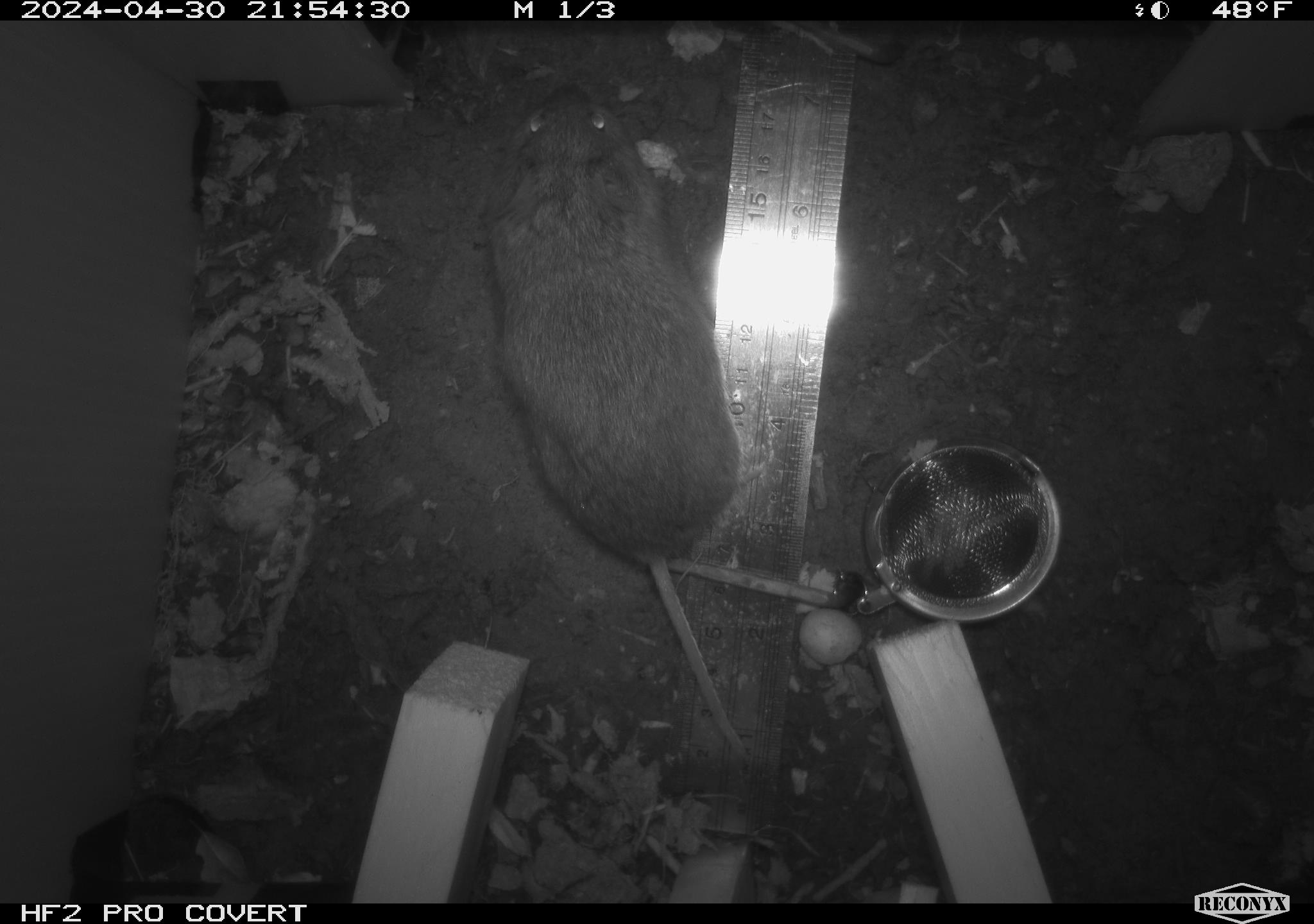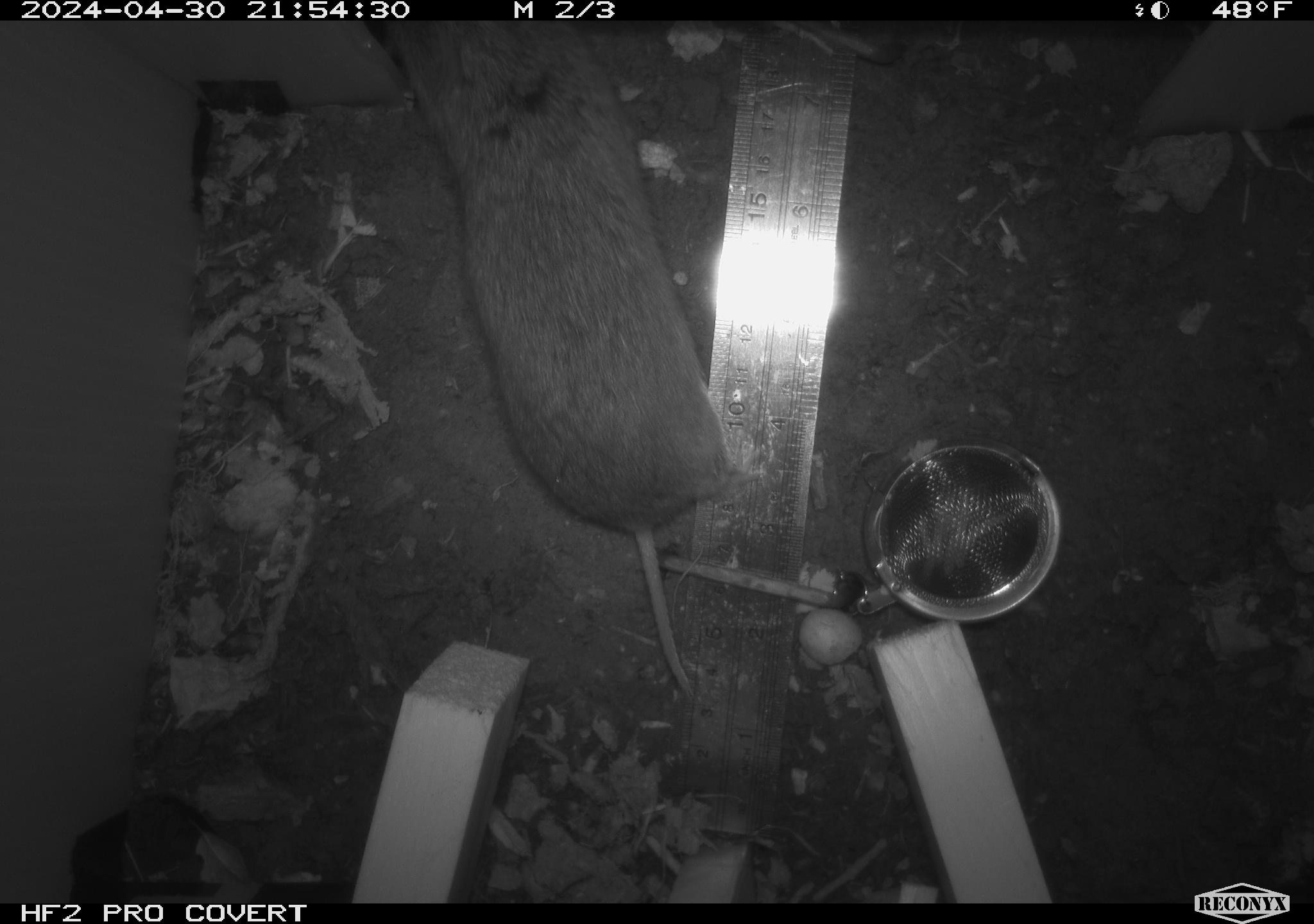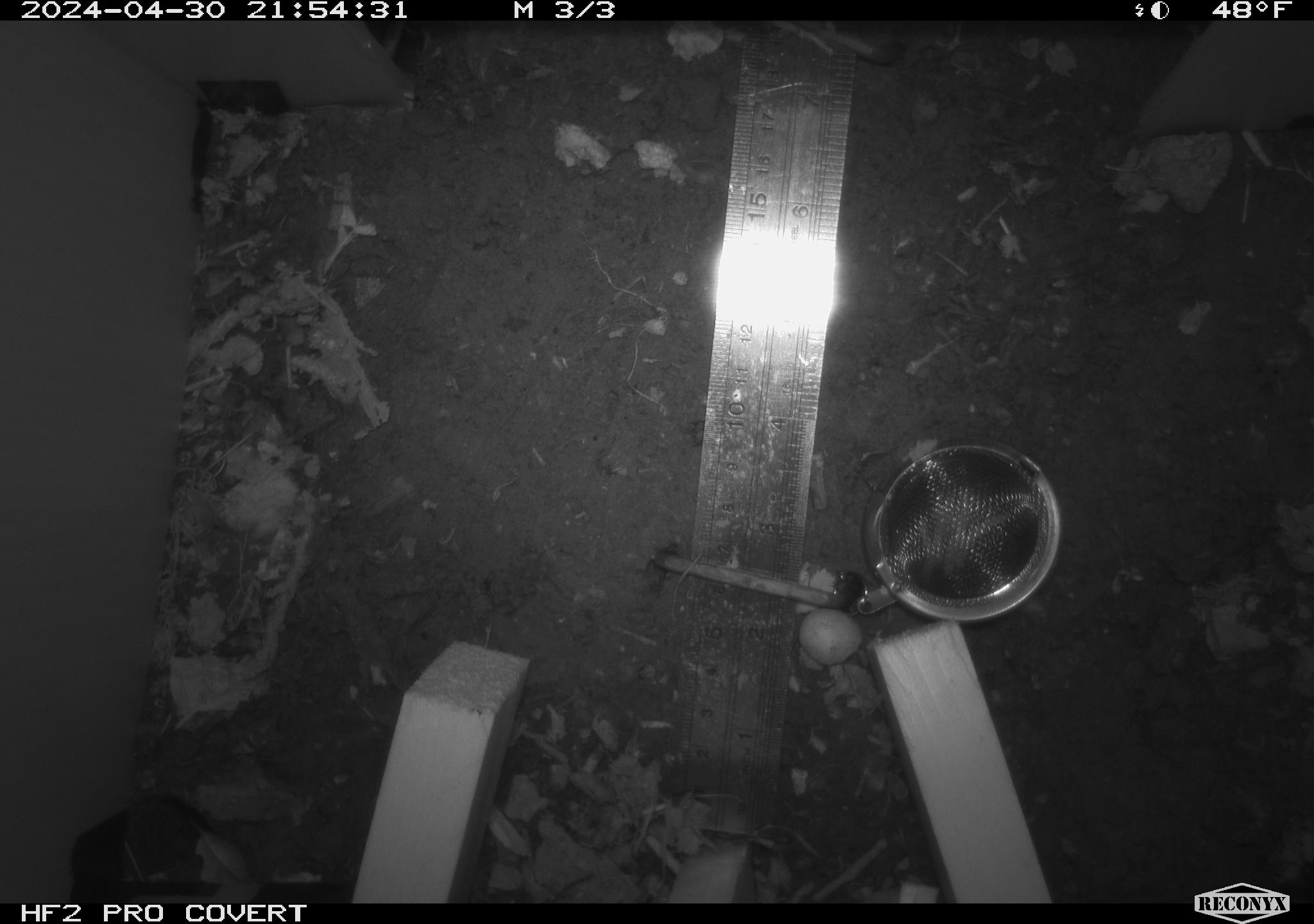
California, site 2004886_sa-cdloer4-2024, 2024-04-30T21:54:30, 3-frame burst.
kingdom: Animalia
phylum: Chordata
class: Mammalia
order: Rodentia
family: Cricetidae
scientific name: Arvicolinae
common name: voles, lemmings, and muskrats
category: arvicolinae subfamily